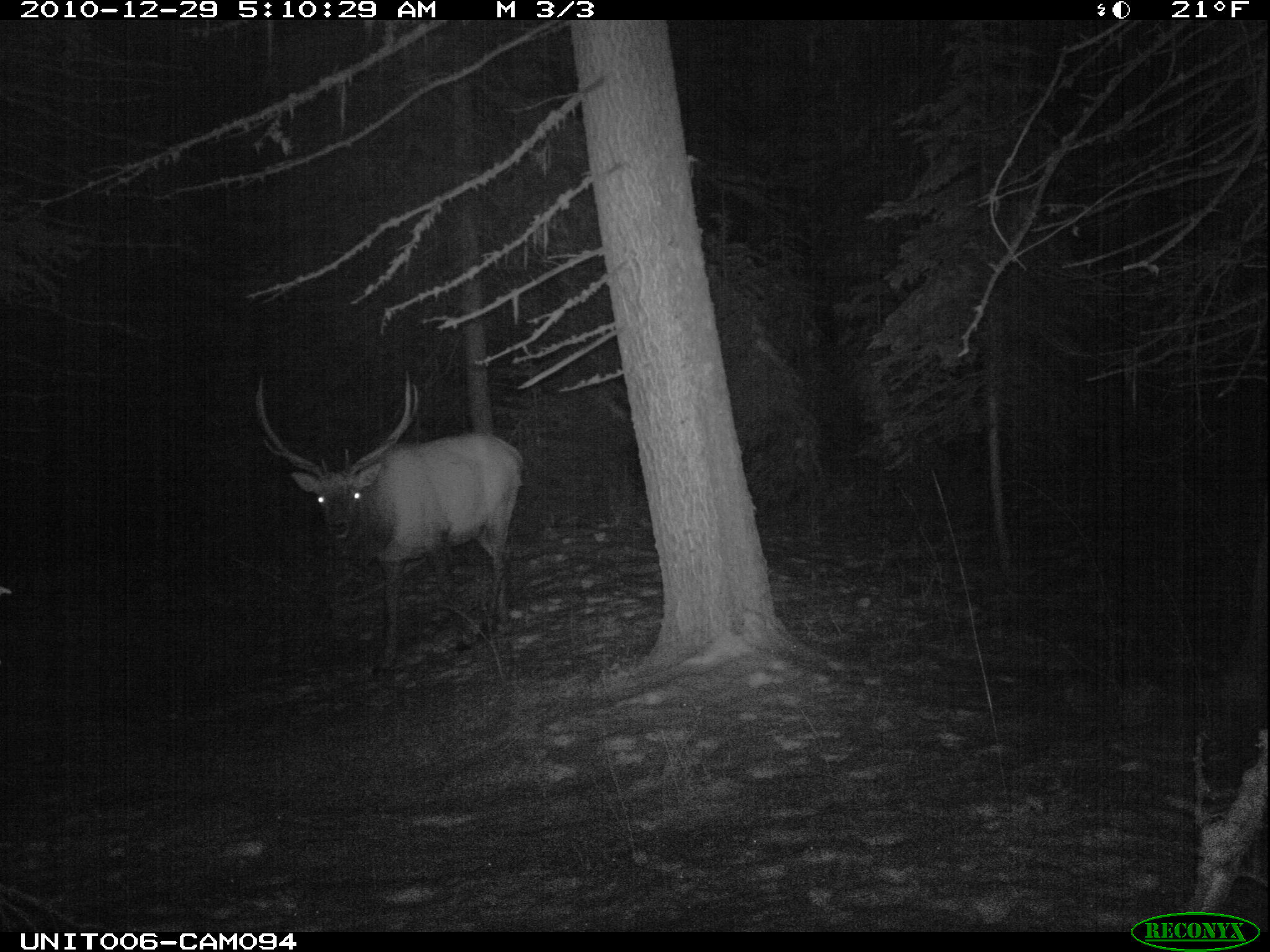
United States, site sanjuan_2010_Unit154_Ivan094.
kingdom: Animalia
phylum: Chordata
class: Mammalia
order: Artiodactyla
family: Cervidae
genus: Cervus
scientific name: Cervus elaphus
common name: red deer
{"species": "Cervus elaphus (red deer)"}